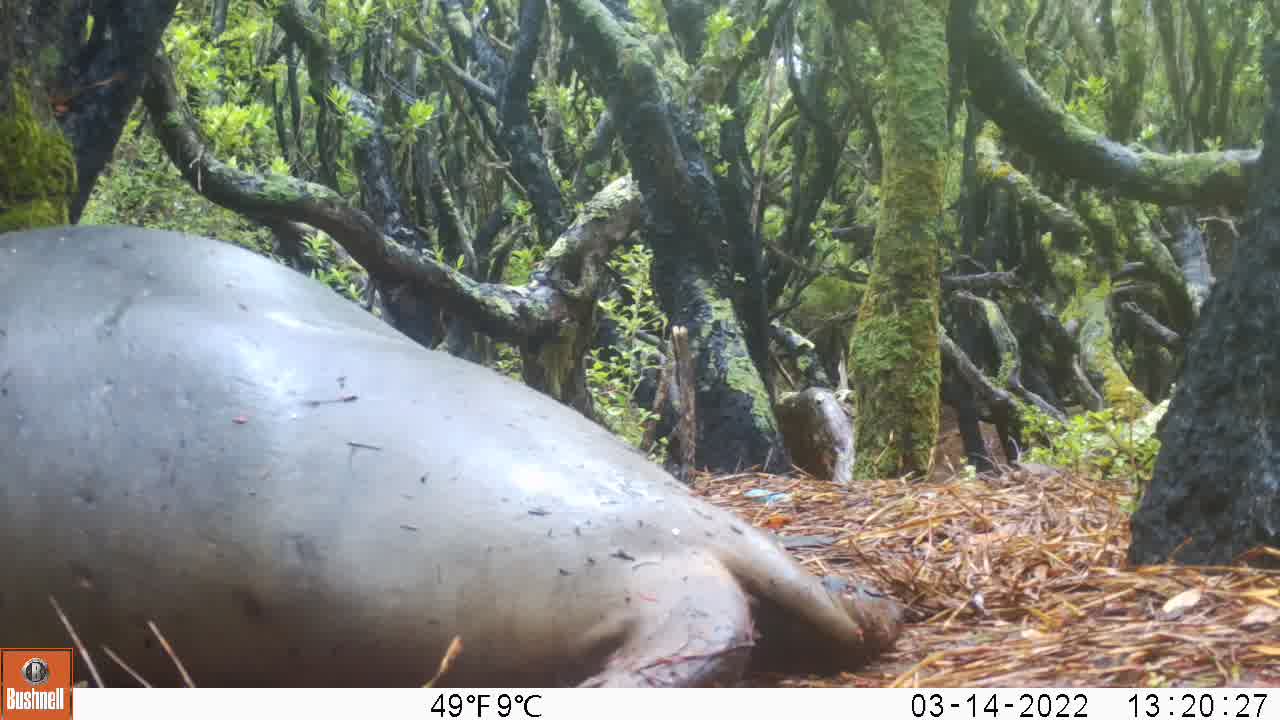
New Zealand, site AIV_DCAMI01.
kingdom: Animalia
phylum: Chordata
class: Mammalia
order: Carnivora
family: Otariidae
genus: Phocarctos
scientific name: Phocarctos hookeri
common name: new zealand sea lion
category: sealion